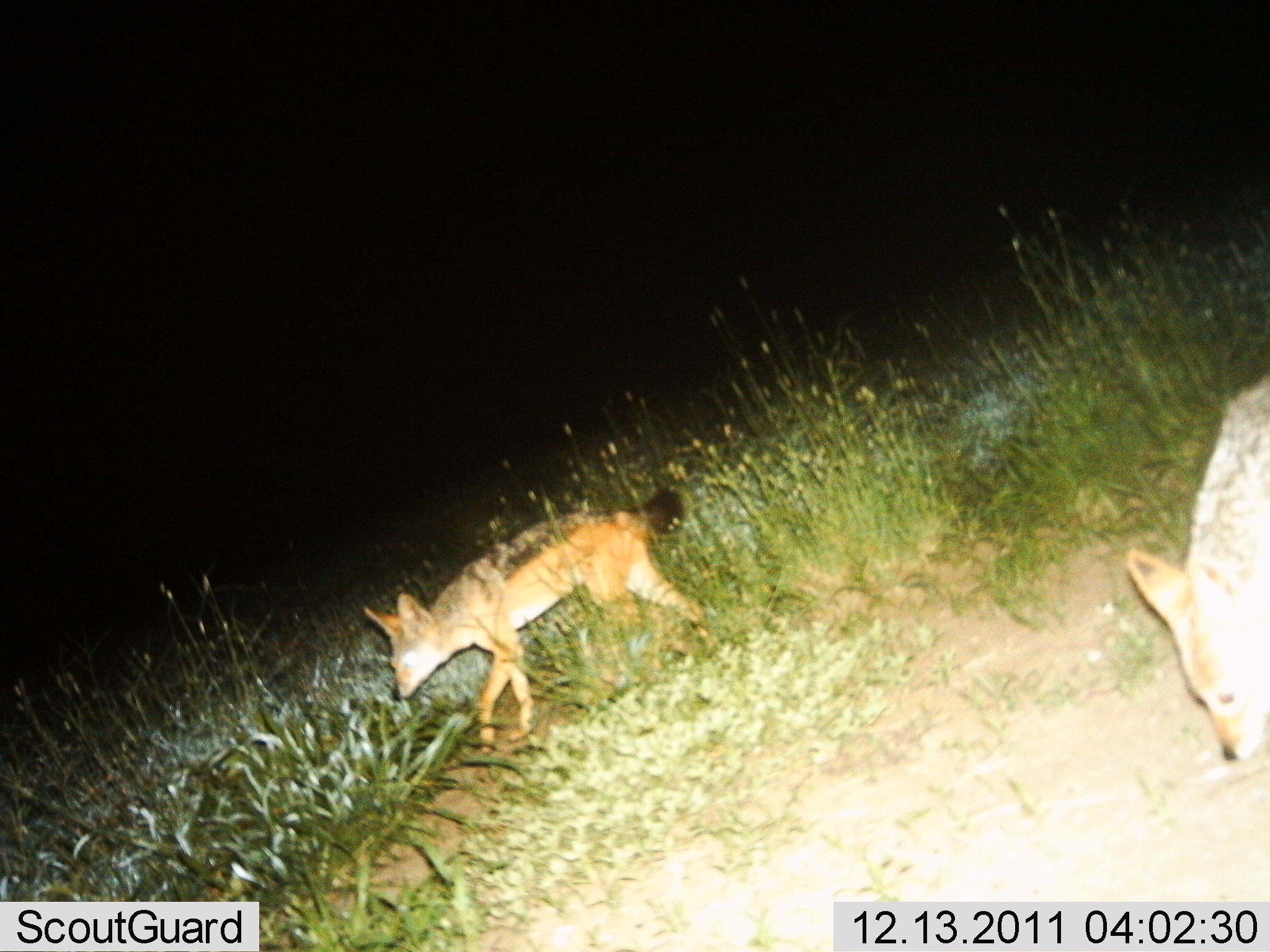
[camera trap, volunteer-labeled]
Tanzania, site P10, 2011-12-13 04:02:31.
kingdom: Animalia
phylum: Chordata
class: Mammalia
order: Carnivora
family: Canidae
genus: Lupulella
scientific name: Lupulella mesomelas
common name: black-backed jackal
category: jackal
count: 2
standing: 10%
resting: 0%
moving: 100%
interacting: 0%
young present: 0%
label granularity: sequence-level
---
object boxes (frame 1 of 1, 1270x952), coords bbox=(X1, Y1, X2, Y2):
animal: bbox=(356, 482, 737, 758); bbox=(1117, 371, 1270, 769)